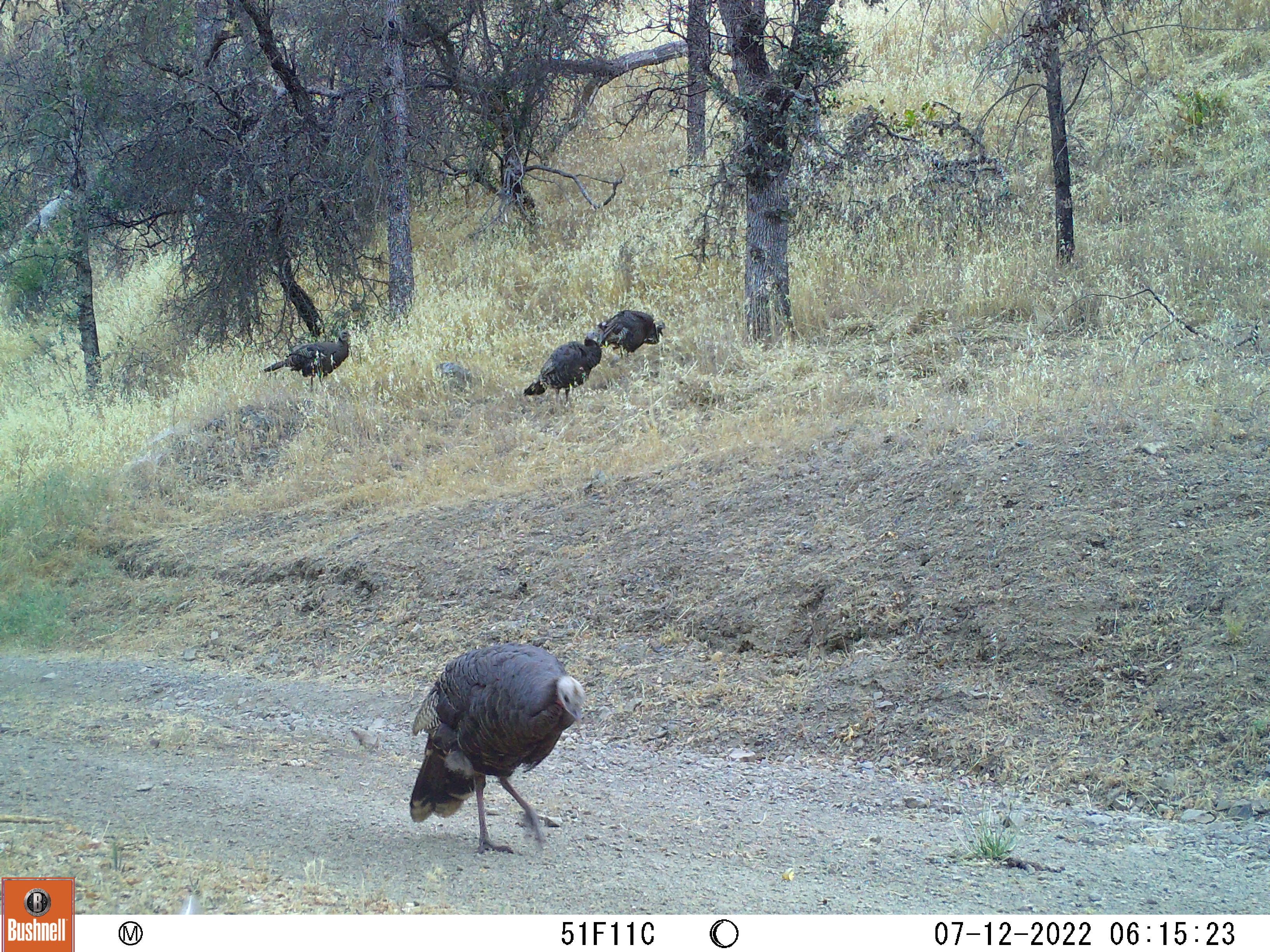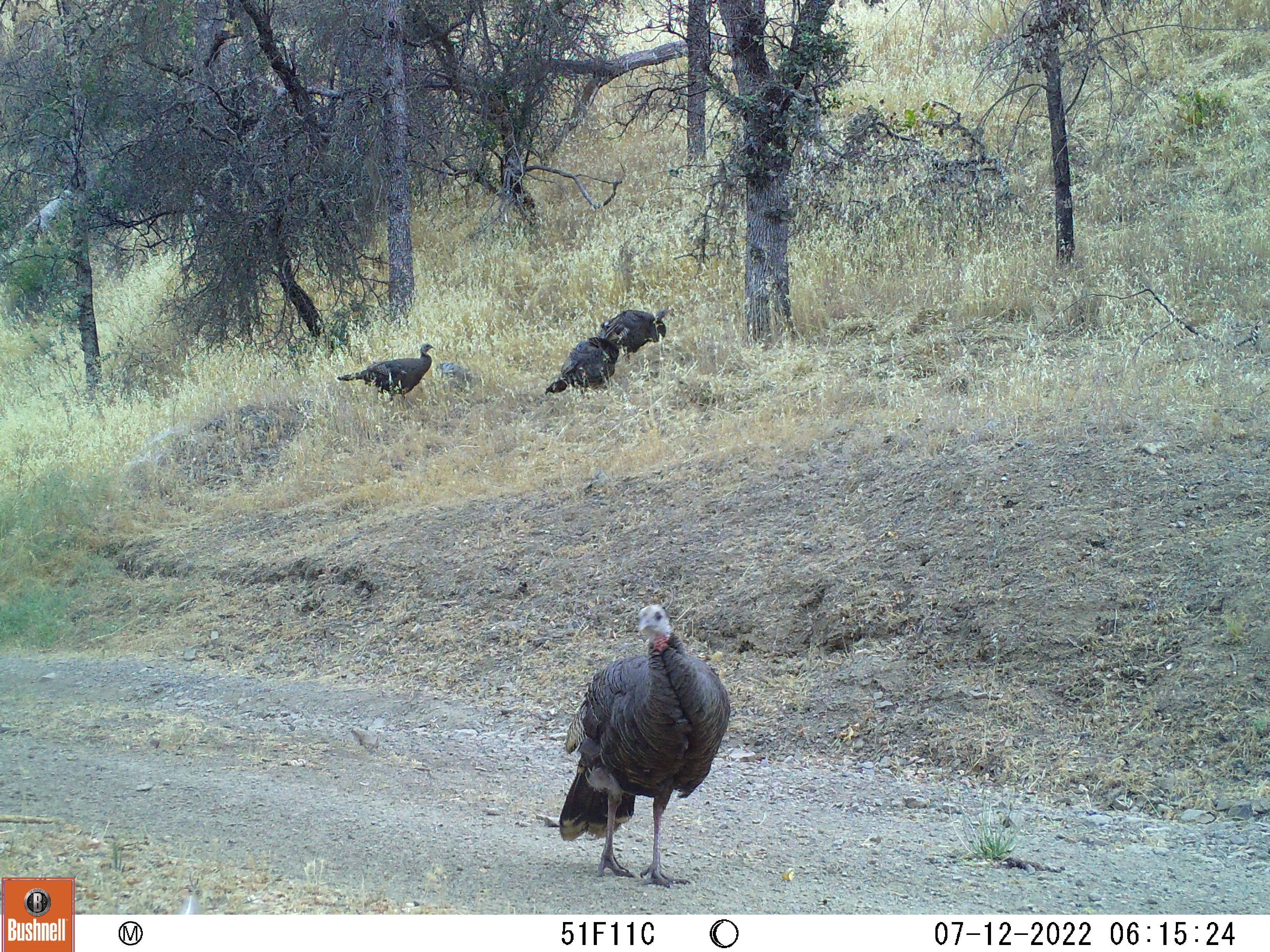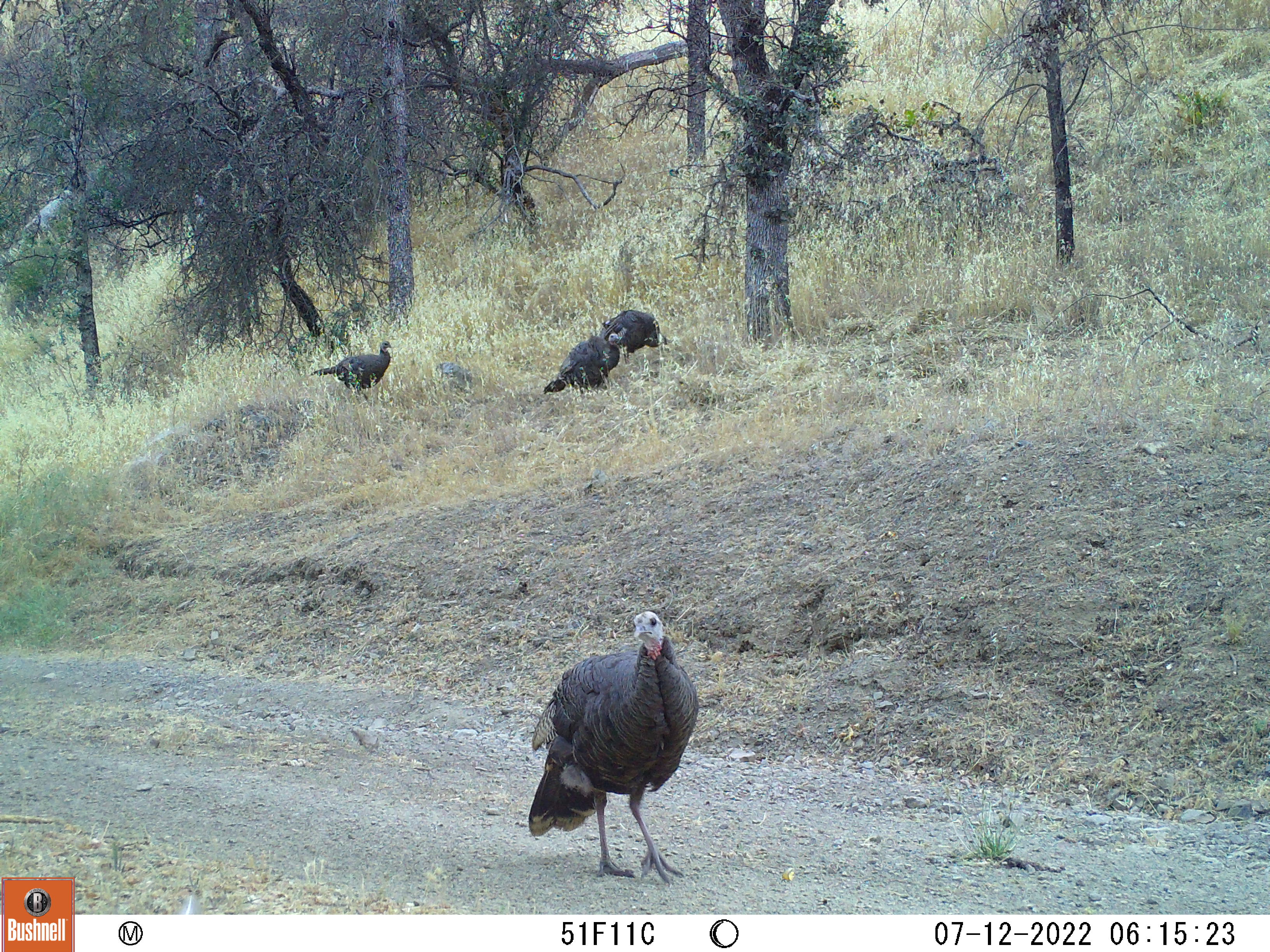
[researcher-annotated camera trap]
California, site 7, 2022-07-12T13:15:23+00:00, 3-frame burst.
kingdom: Animalia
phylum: Chordata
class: Aves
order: Galliformes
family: Phasianidae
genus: Meleagris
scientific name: Meleagris gallopavo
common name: turkey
Turkey (Meleagris gallopavo).